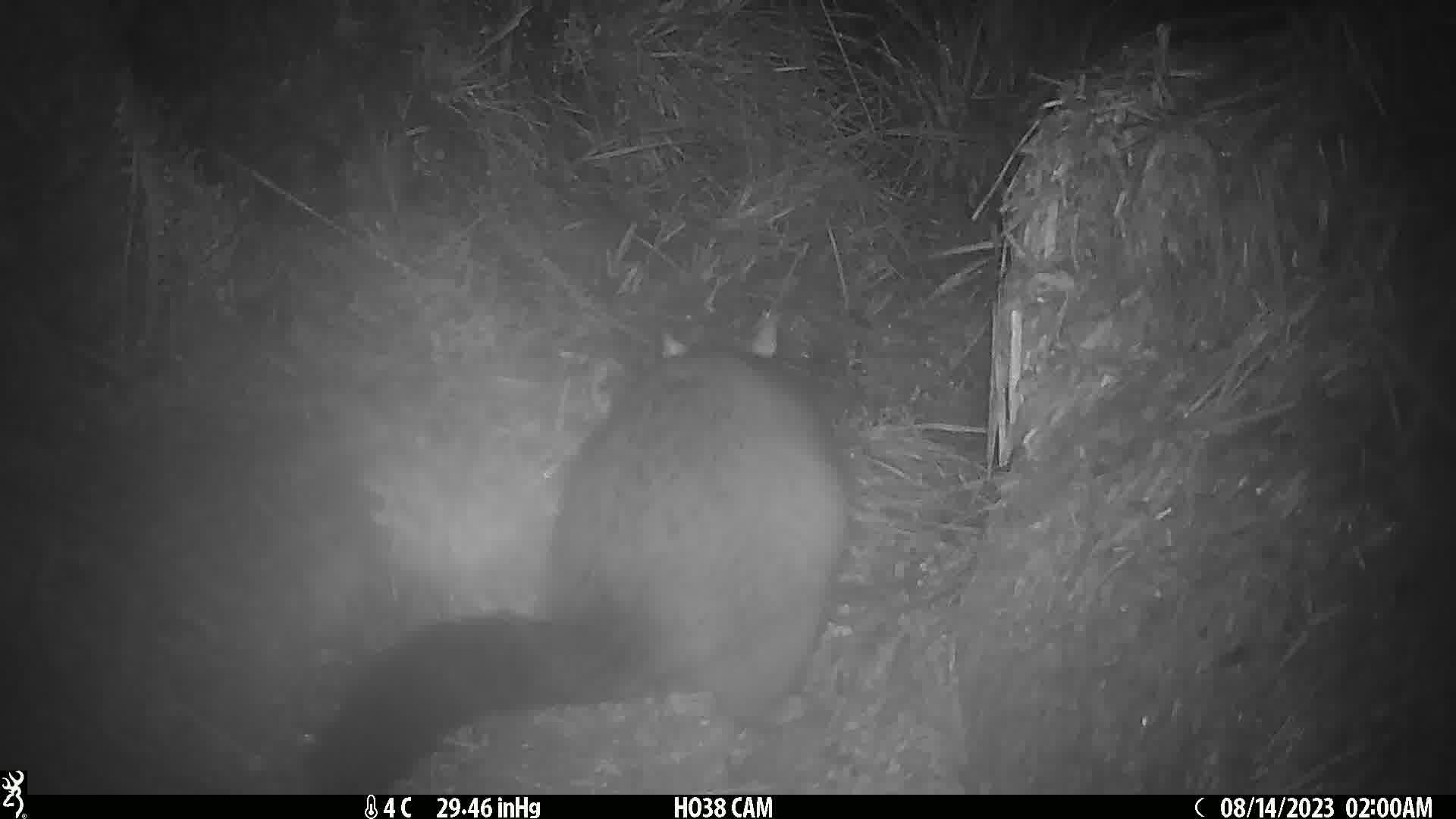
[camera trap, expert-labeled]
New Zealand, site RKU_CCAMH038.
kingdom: Animalia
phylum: Chordata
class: Mammalia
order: Diprotodontia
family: Phalangeridae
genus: Trichosurus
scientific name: Trichosurus vulpecula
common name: common brushtail possum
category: possum